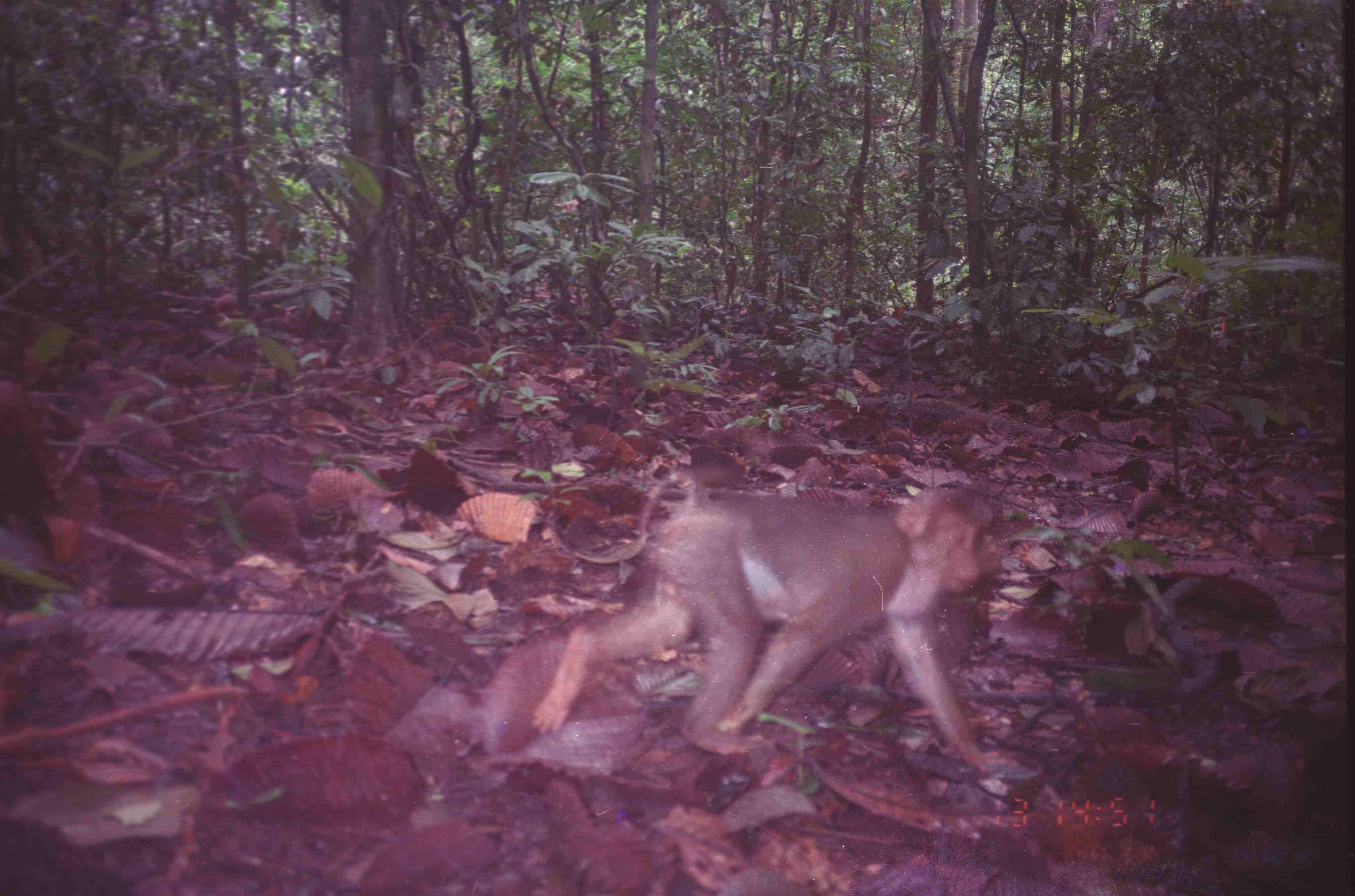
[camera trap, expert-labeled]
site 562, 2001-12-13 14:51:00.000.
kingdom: Animalia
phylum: Chordata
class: Mammalia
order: Primates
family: Cercopithecidae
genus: Macaca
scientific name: Macaca nemestrina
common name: southern pig-tailed macaque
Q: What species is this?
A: Macaca nemestrina (southern pig-tailed macaque).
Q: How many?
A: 1.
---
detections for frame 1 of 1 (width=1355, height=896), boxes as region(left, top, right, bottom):
macaca nemestrina: region(535, 486, 1005, 773)